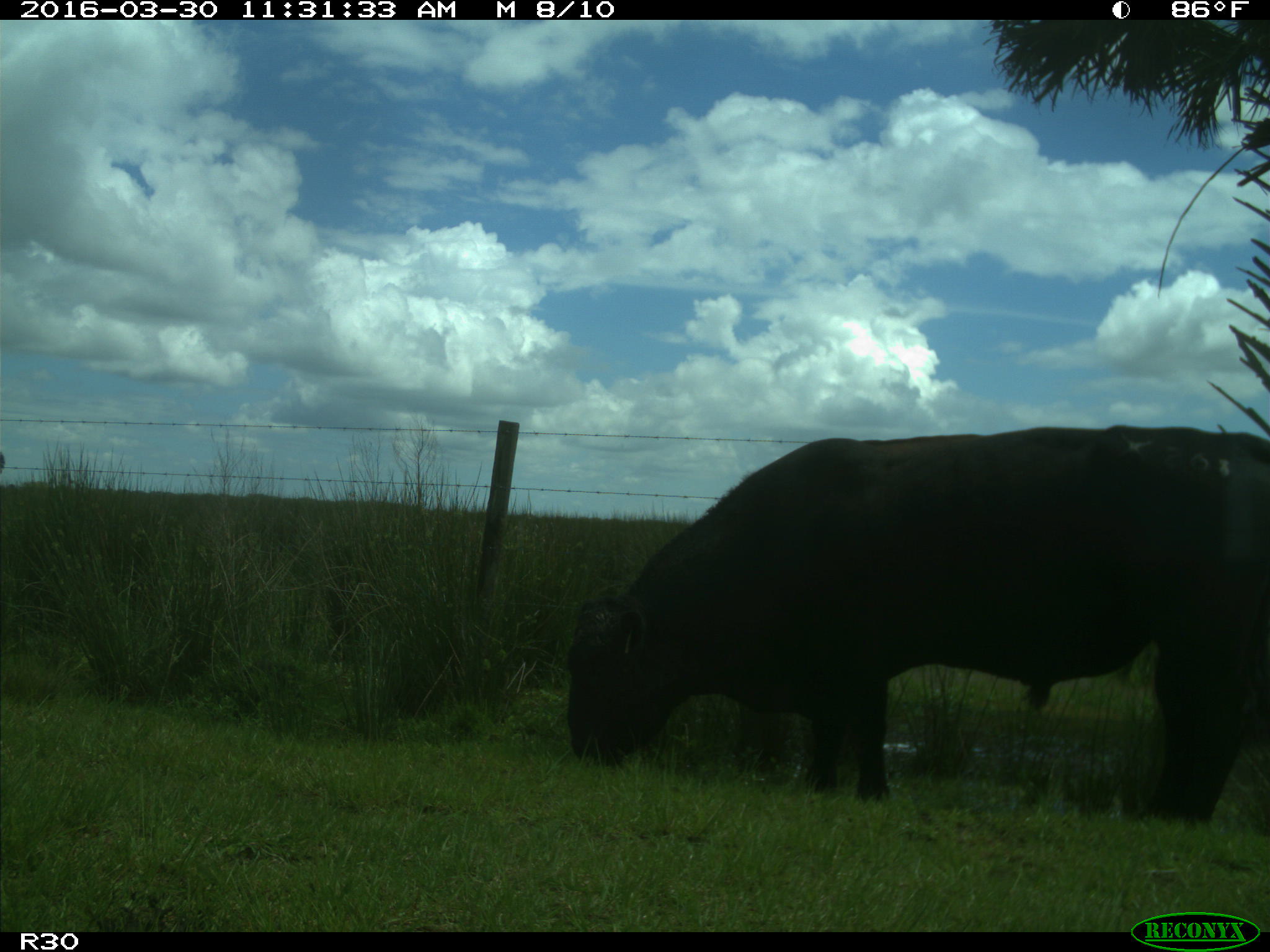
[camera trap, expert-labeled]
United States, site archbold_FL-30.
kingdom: Animalia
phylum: Chordata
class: Mammalia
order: Artiodactyla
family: Bovidae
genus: Bos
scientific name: Bos taurus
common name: domestic cow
Bos taurus (domestic cow).